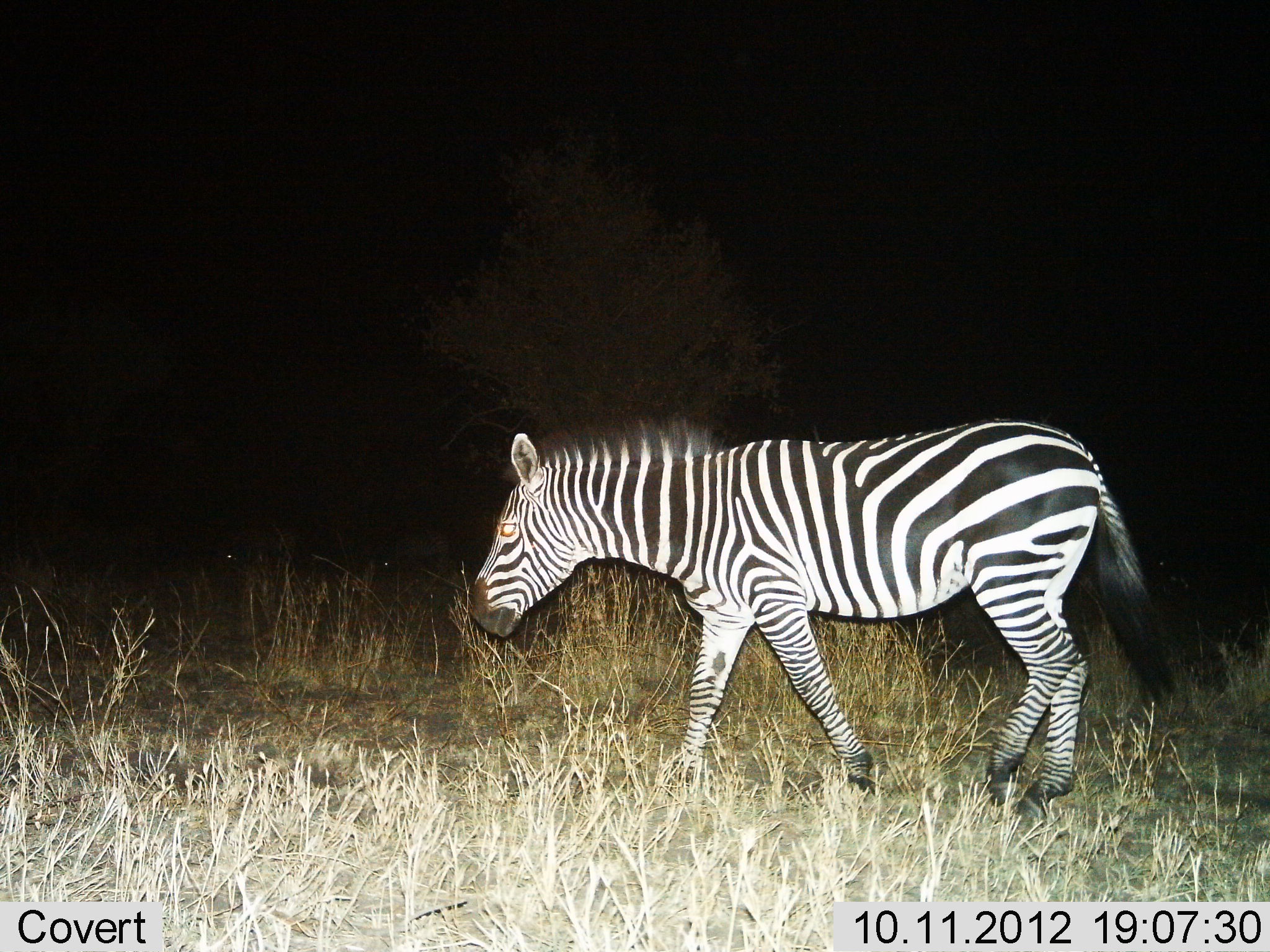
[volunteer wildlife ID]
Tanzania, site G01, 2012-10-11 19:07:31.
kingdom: Animalia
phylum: Chordata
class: Mammalia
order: Perissodactyla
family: Equidae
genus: Equus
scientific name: Equus quagga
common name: plains zebra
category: zebra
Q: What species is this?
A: Zebra (plains zebra) (Equus quagga).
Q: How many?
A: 1.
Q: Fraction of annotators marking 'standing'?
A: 0%.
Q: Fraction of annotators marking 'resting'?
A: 0%.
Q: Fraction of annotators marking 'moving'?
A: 100%.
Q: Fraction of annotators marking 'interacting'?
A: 0%.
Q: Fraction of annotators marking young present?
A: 10%.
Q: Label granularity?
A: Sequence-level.